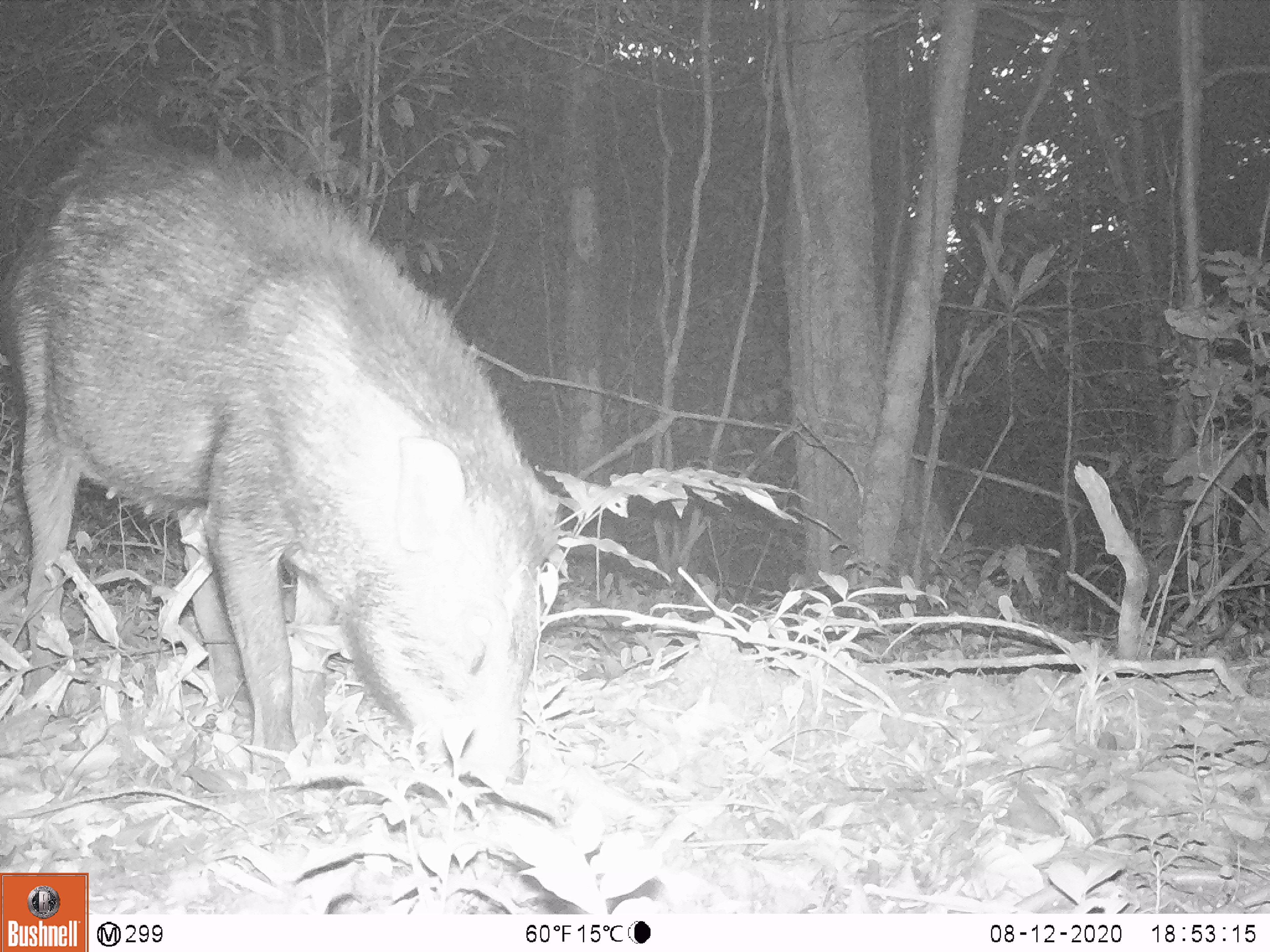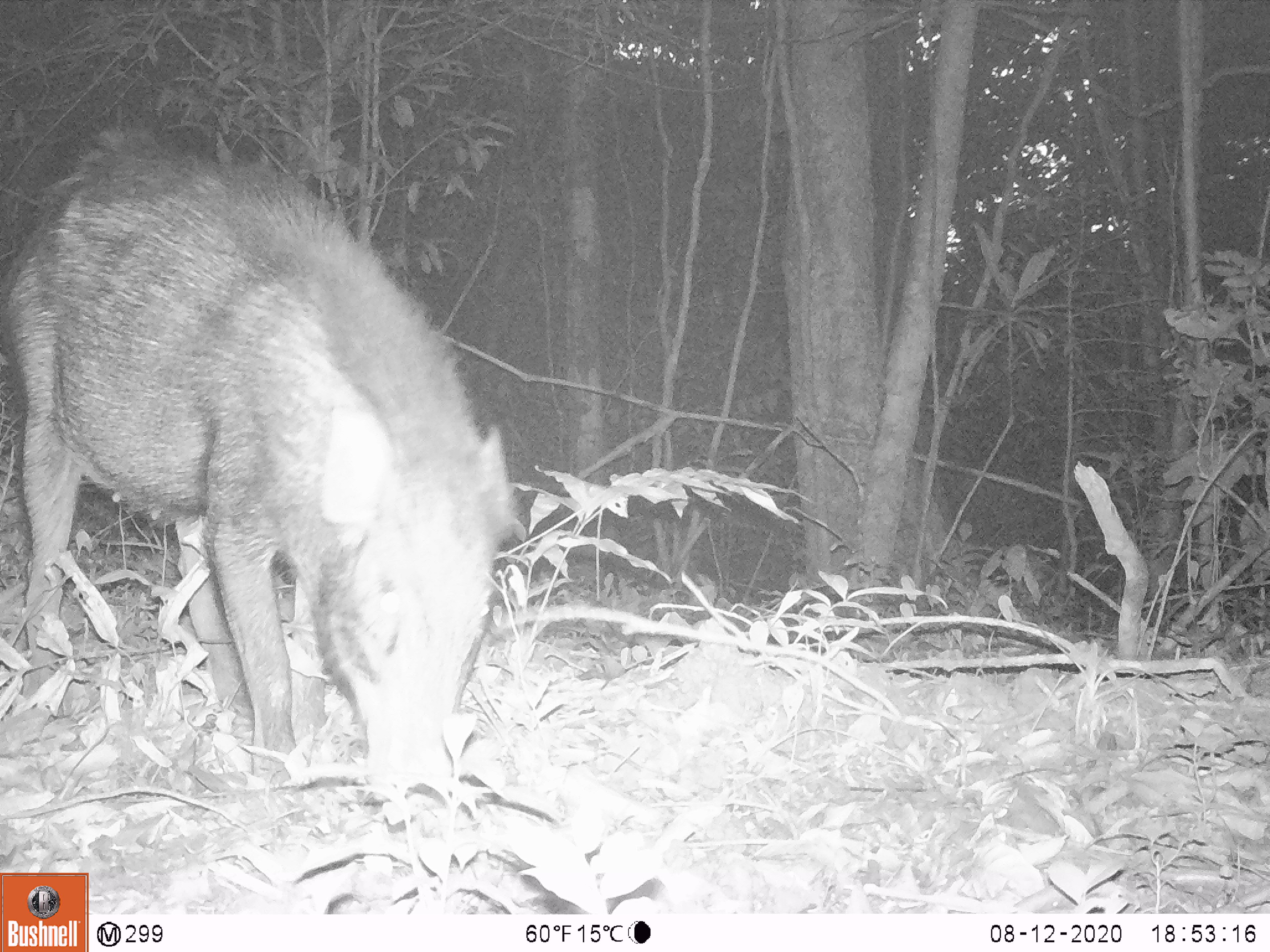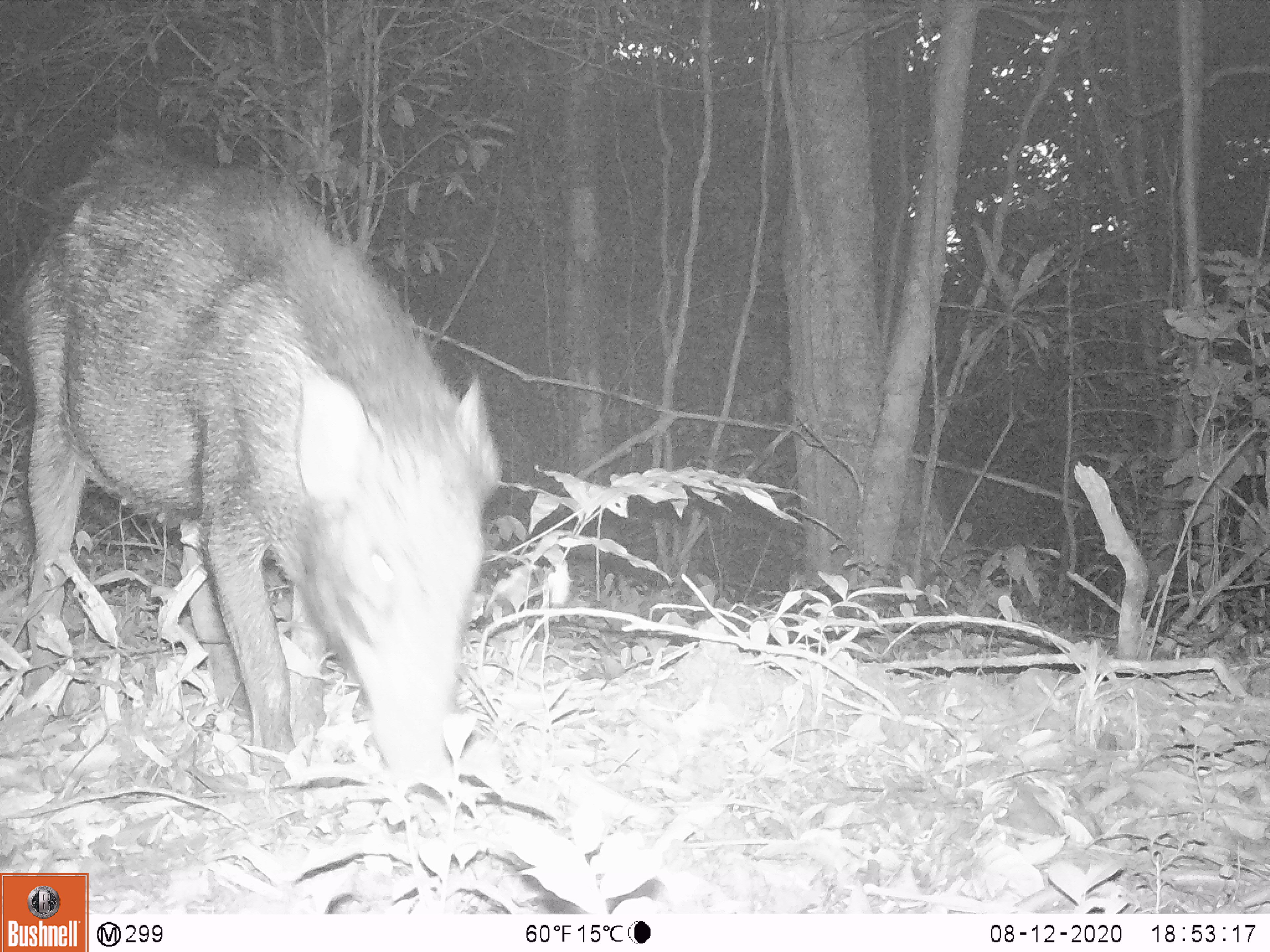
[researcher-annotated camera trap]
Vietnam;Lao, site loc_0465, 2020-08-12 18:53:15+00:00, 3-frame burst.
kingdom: Animalia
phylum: Chordata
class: Mammalia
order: Artiodactyla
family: Suidae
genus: Sus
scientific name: Sus scrofa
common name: eurasian wild pig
Eurasian wild pig (Sus scrofa). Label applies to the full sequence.